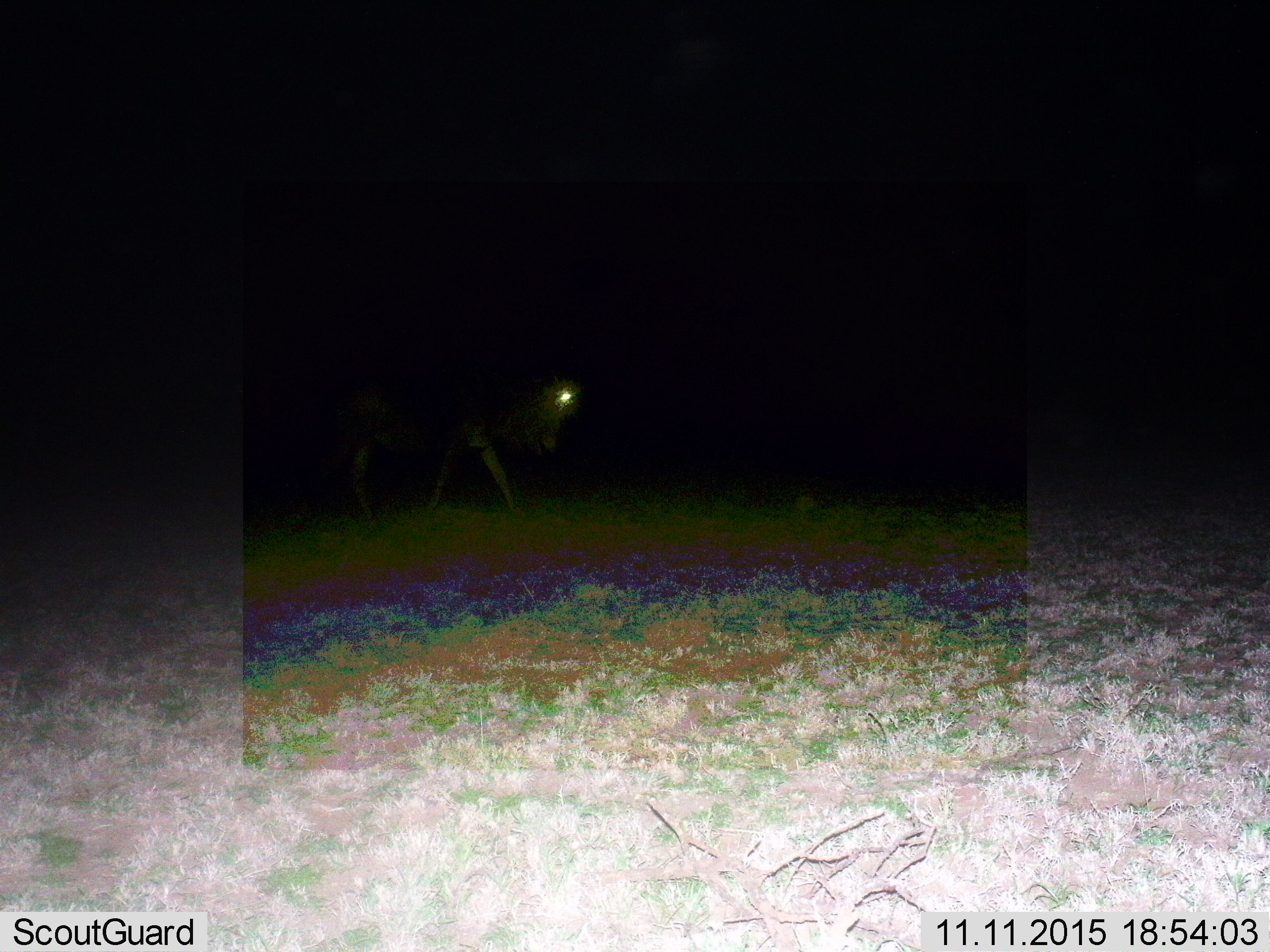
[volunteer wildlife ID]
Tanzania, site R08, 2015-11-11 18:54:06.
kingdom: Animalia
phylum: Chordata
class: Mammalia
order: Artiodactyla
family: Bovidae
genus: Connochaetes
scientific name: Connochaetes taurinus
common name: blue wildebeest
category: wildebeest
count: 1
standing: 25%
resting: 0%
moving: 75%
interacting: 0%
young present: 0%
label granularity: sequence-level